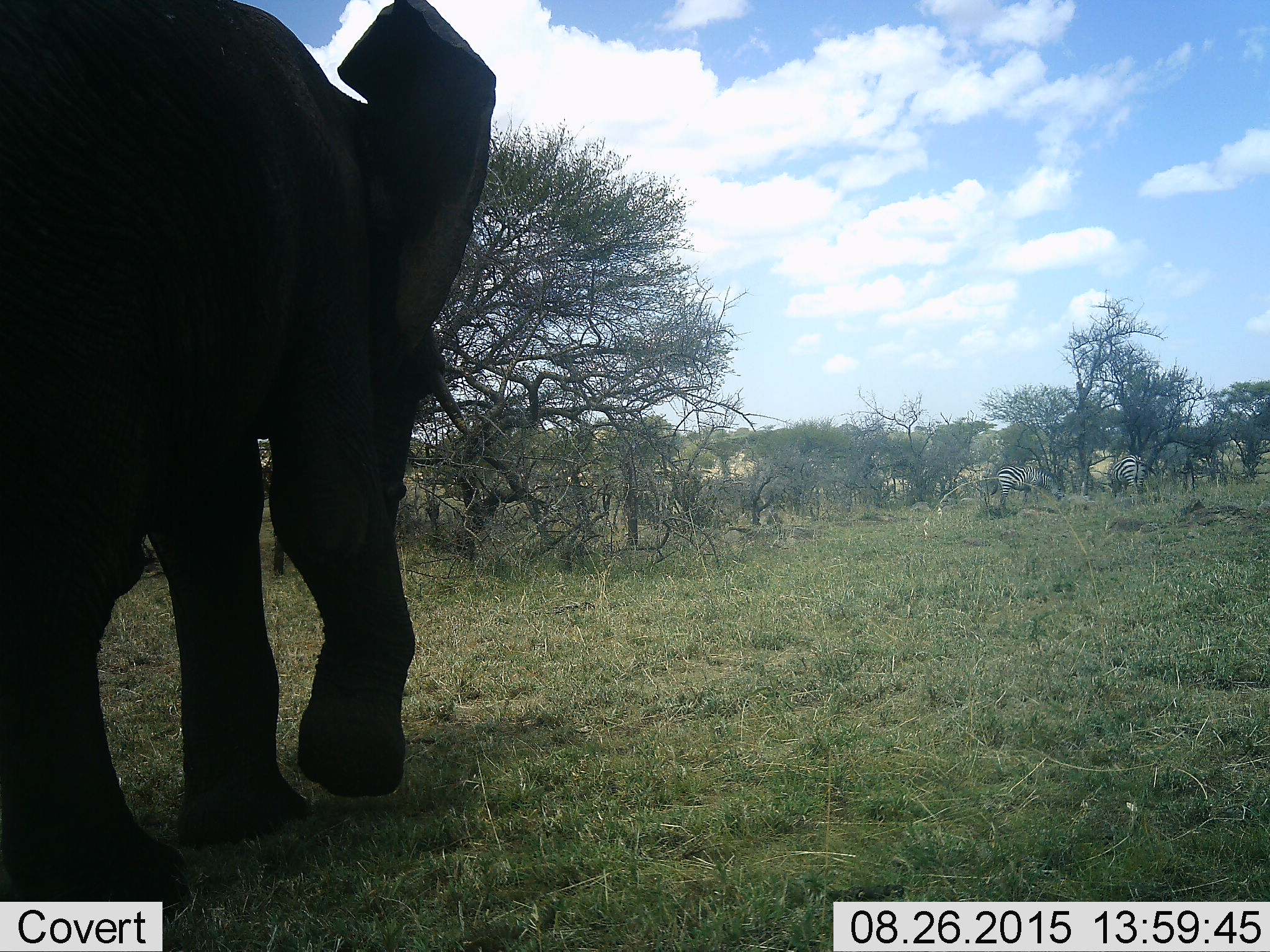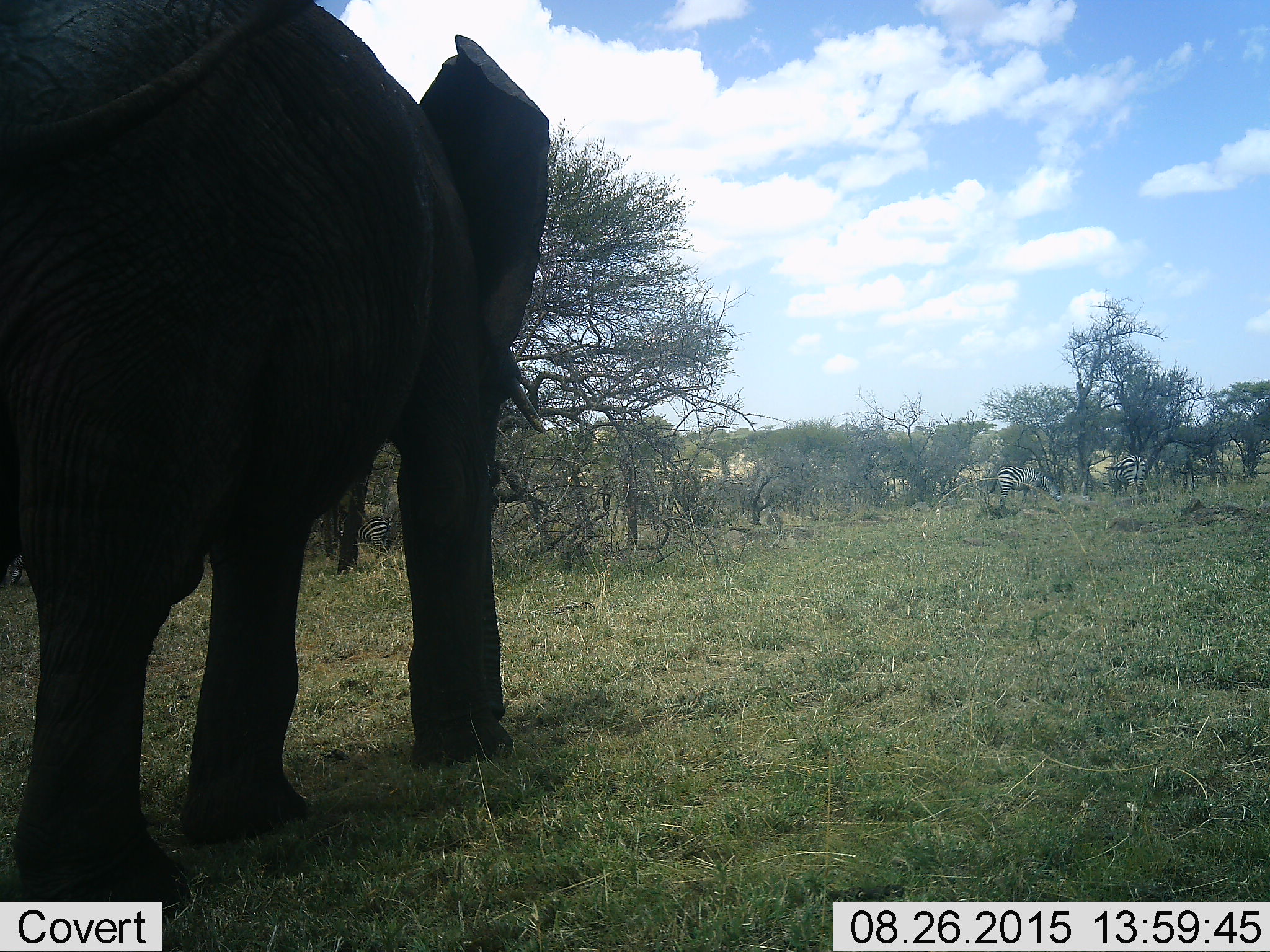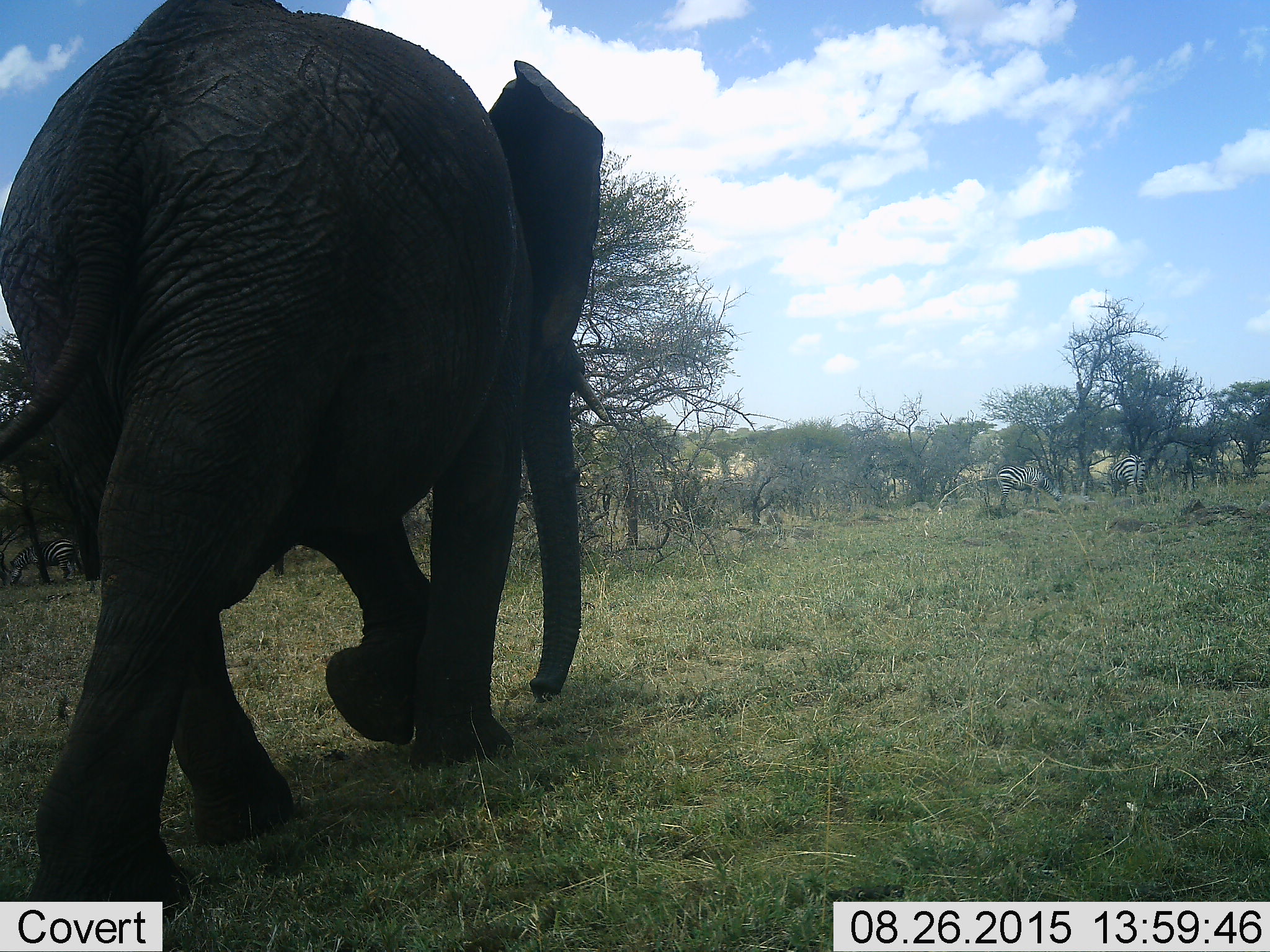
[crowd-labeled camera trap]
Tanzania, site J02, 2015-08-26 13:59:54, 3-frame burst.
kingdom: Animalia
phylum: Chordata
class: Mammalia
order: Proboscidea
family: Elephantidae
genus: Loxodonta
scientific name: Loxodonta africana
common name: african bush elephant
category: elephant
Elephant (african bush elephant) (Loxodonta africana), count 1. Behavior (volunteer vote fractions): standing 9%, resting 0%, moving 91%, interacting 9%. Young present (vote fraction): 0%. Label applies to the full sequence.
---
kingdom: Animalia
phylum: Chordata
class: Mammalia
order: Perissodactyla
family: Equidae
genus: Equus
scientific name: Equus quagga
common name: plains zebra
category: zebra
Zebra (plains zebra) (Equus quagga), count 3. Behavior (volunteer vote fractions): standing 60%, resting 0%, moving 0%, interacting 10%. Young present (vote fraction): 0%. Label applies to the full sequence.